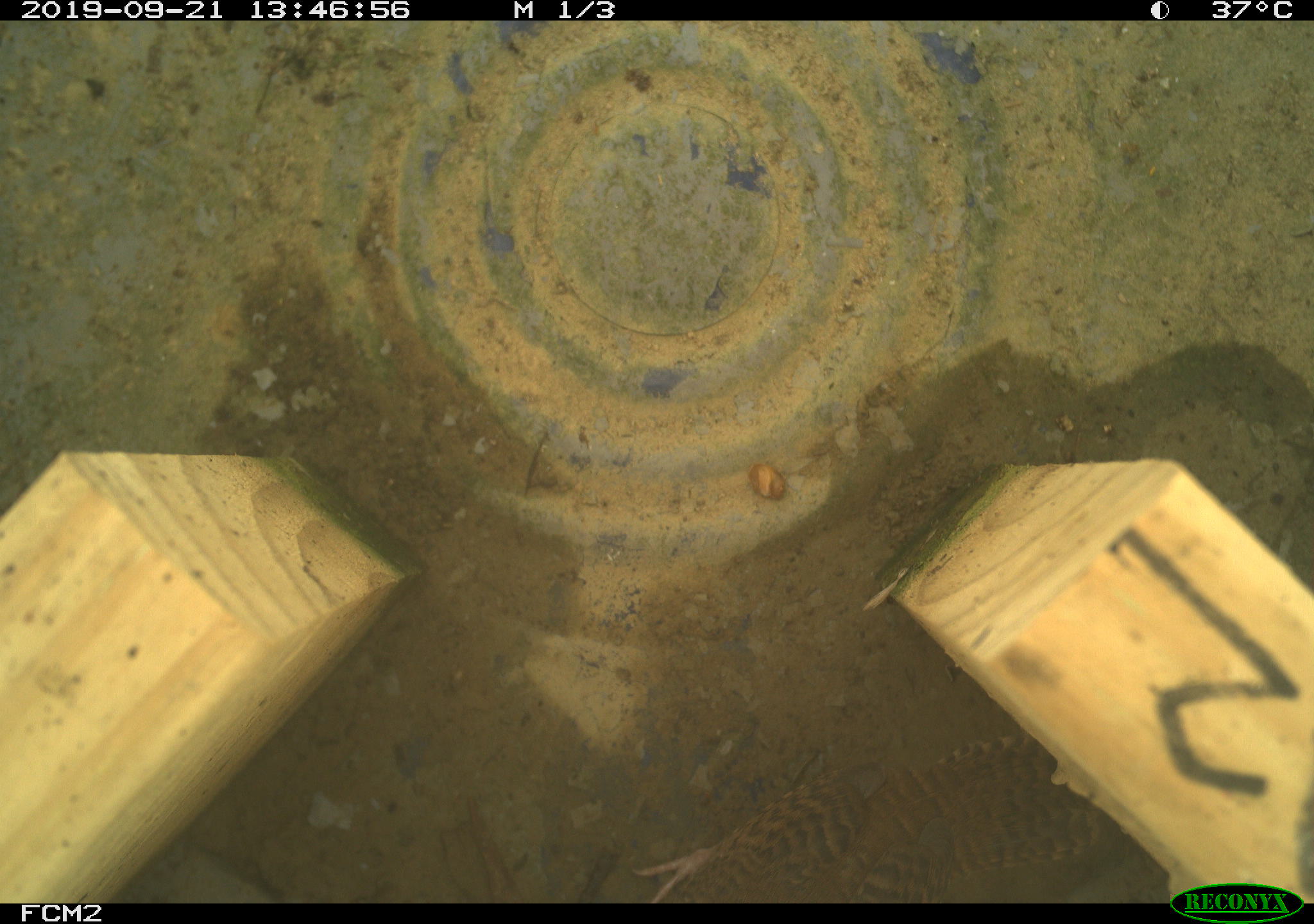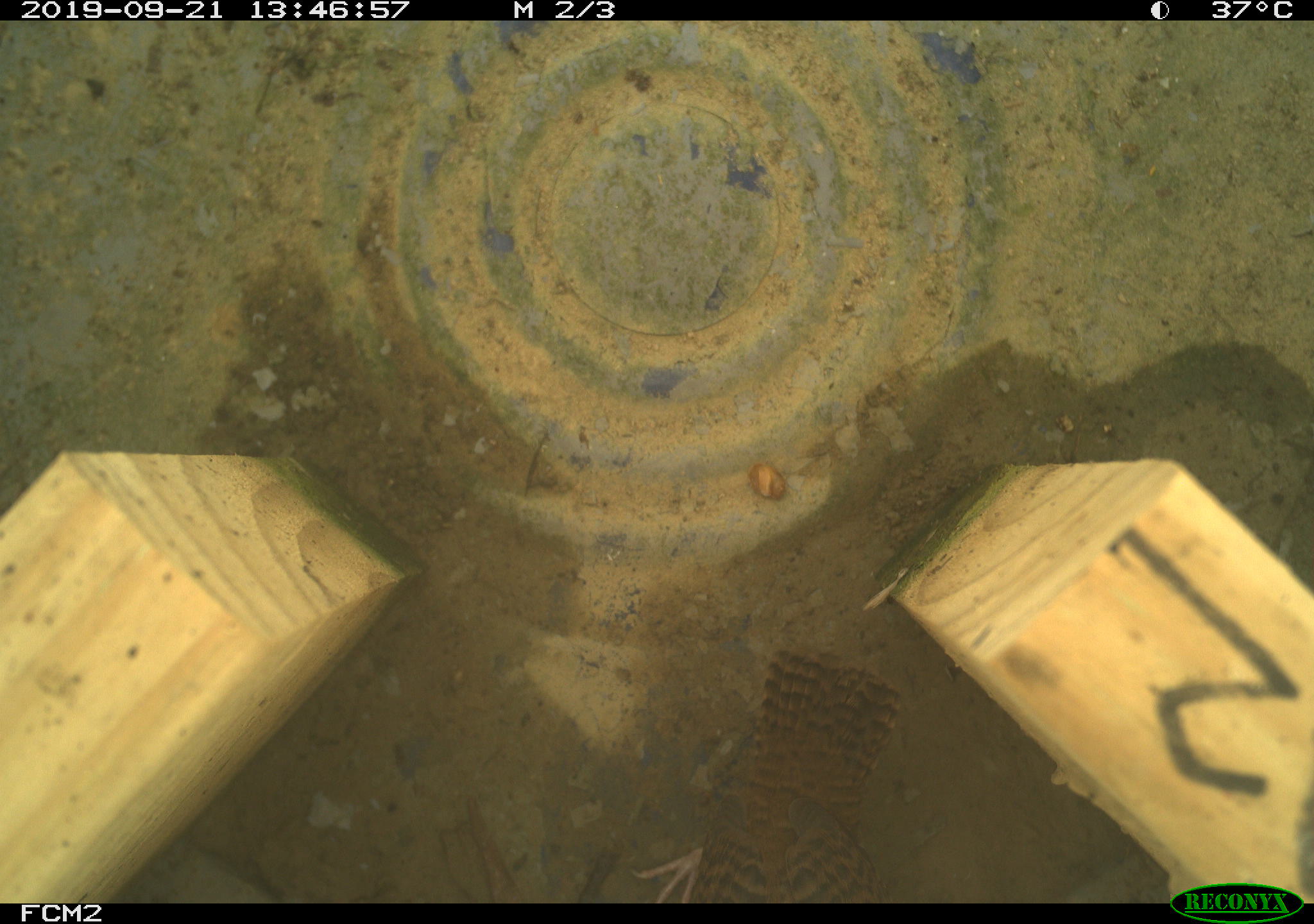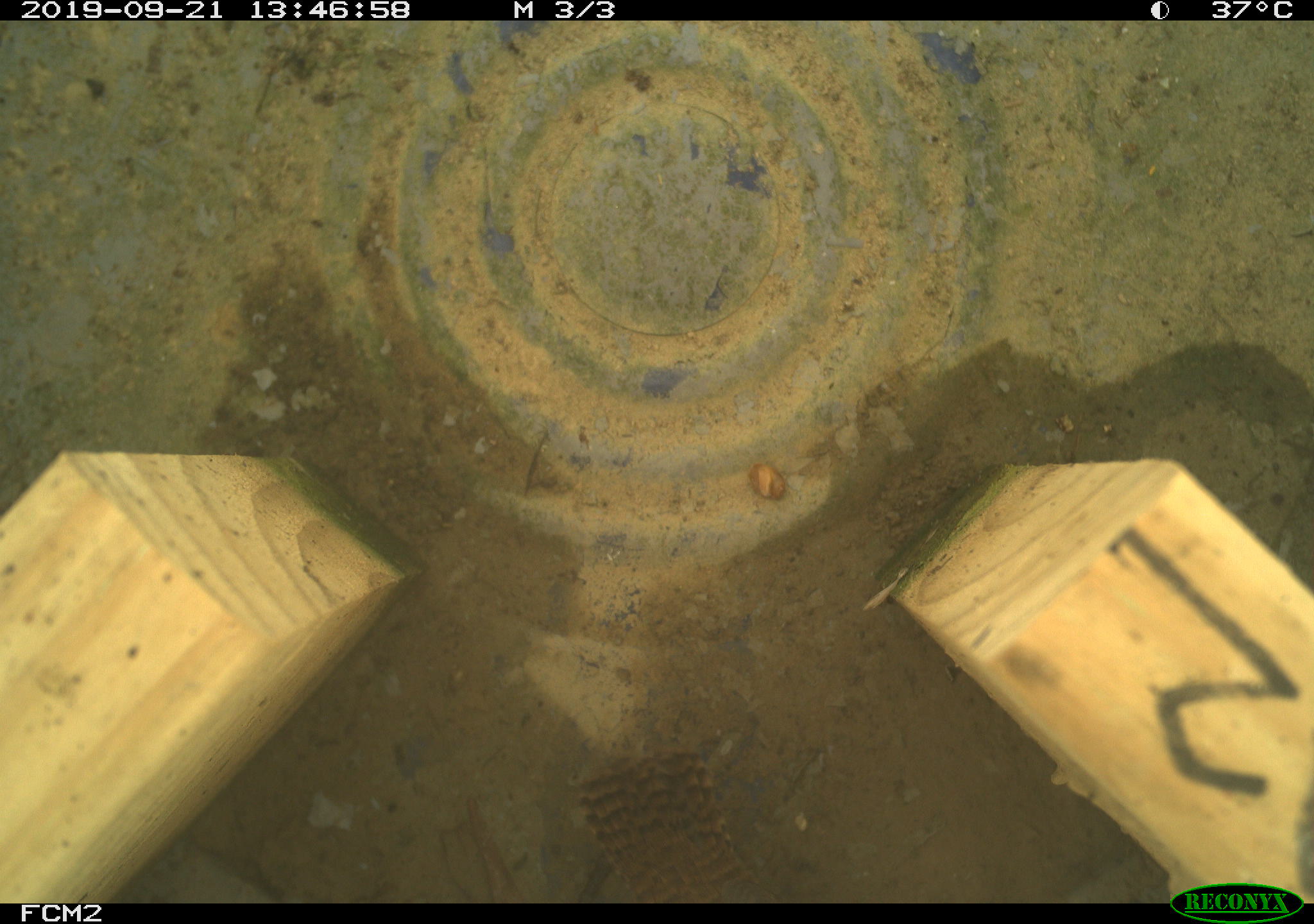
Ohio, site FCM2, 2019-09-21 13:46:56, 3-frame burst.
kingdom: Animalia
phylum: Chordata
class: Aves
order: Passeriformes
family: Troglodytidae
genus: Troglodytes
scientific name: Troglodytes aedon aedon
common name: northern house wren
Northern house wren (Troglodytes aedon aedon).